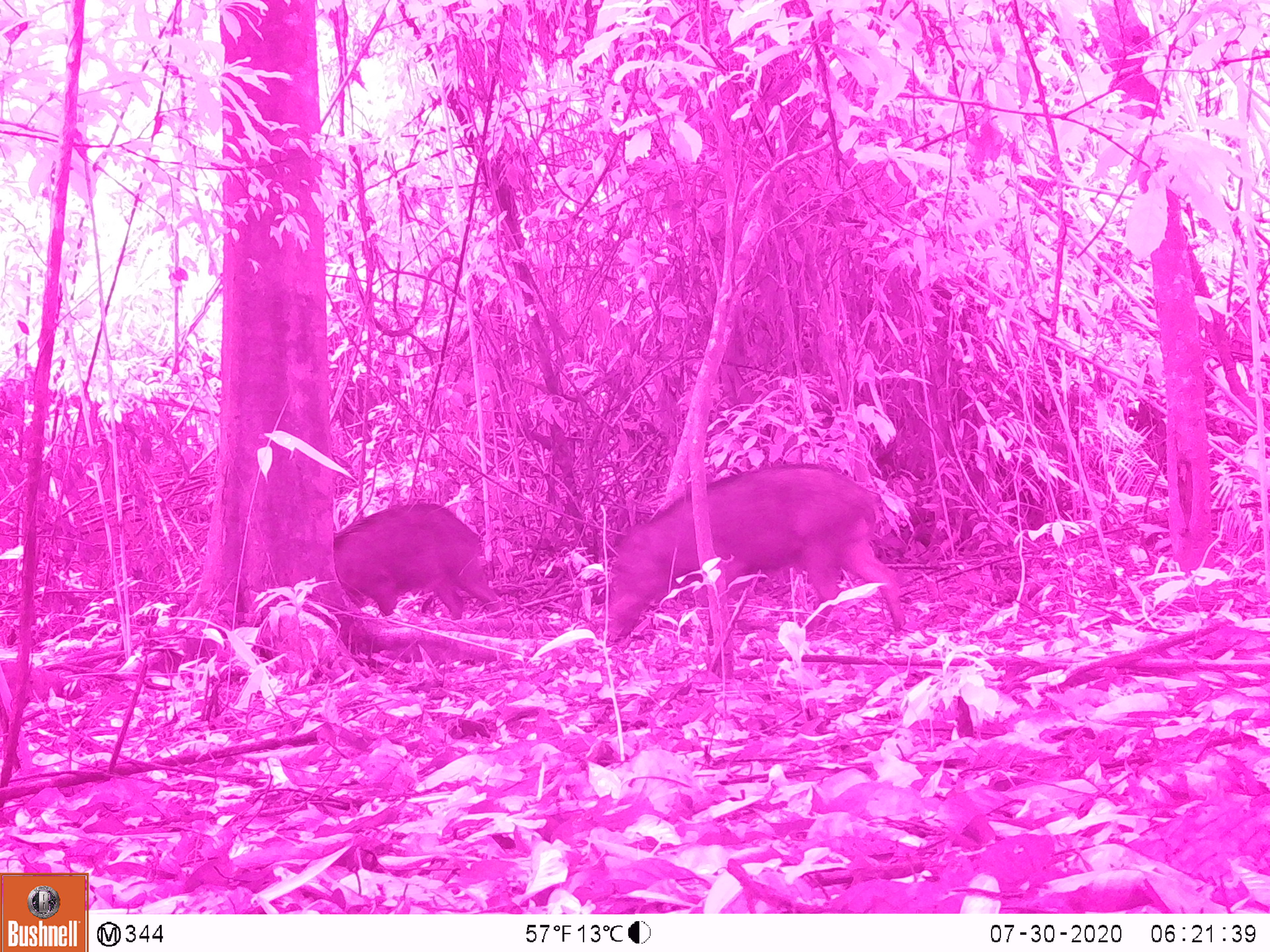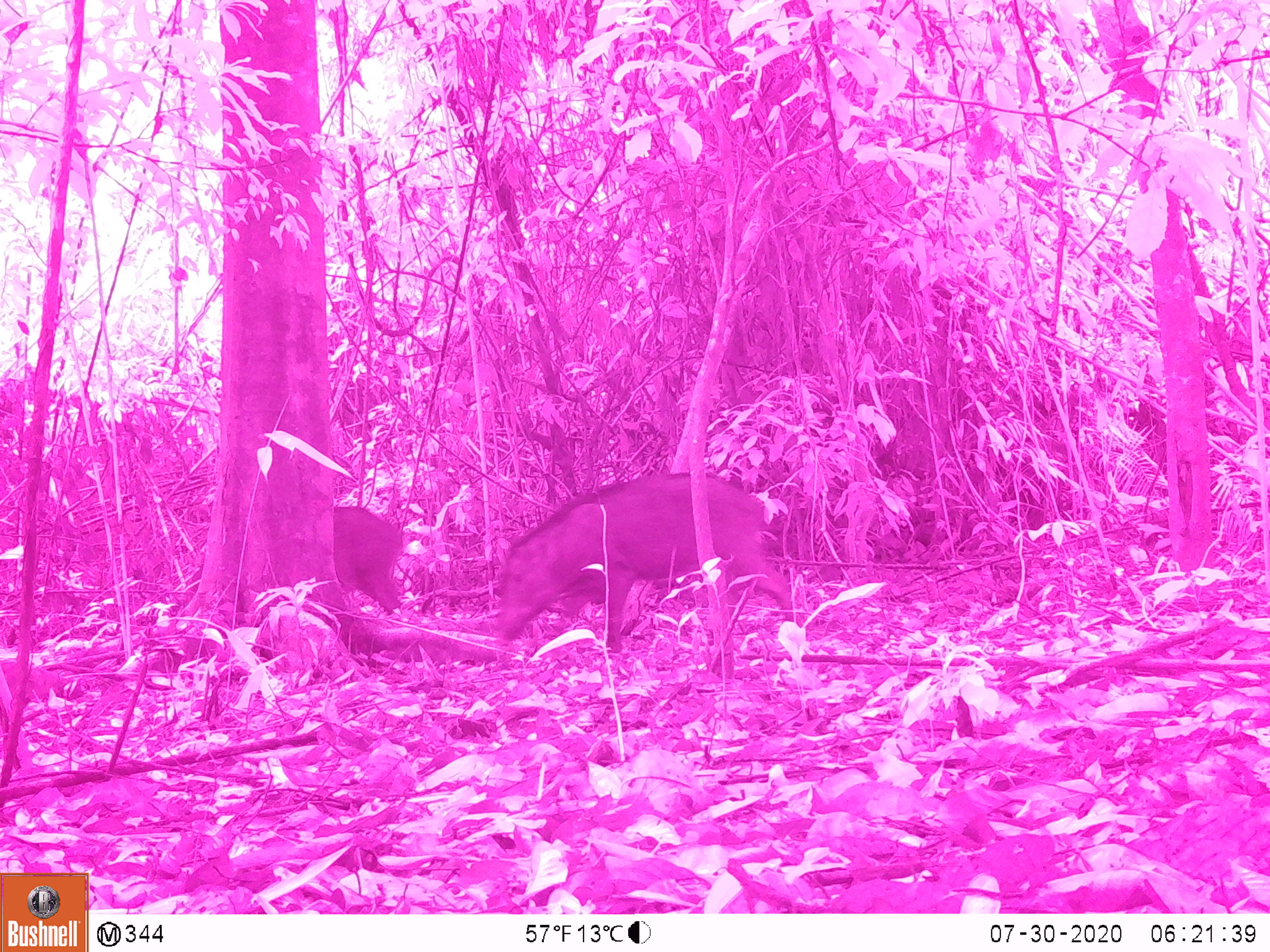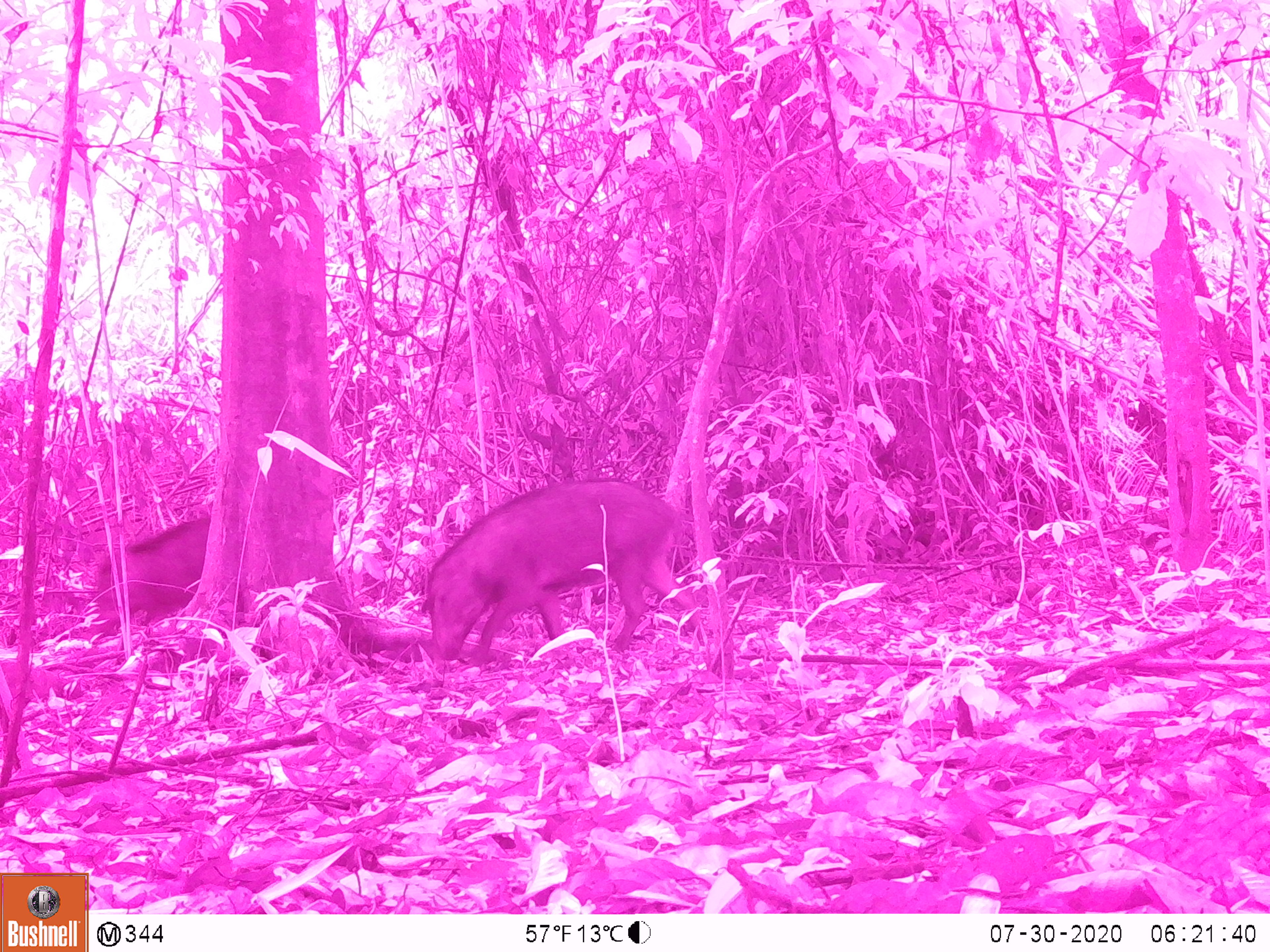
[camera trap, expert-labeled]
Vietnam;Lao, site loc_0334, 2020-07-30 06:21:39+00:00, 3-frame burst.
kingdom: Animalia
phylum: Chordata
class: Mammalia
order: Artiodactyla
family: Suidae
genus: Sus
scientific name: Sus scrofa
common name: eurasian wild pig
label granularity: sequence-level